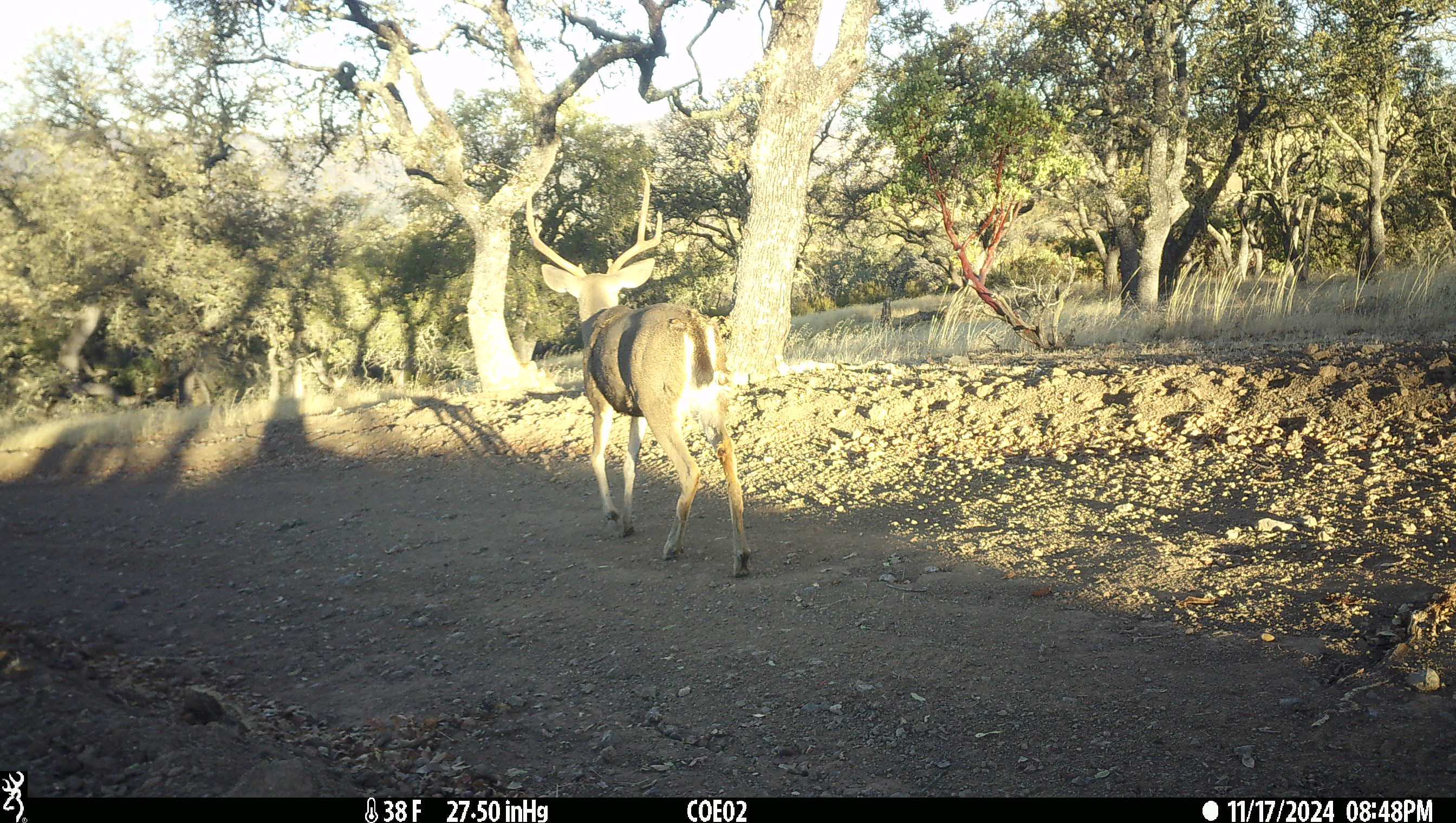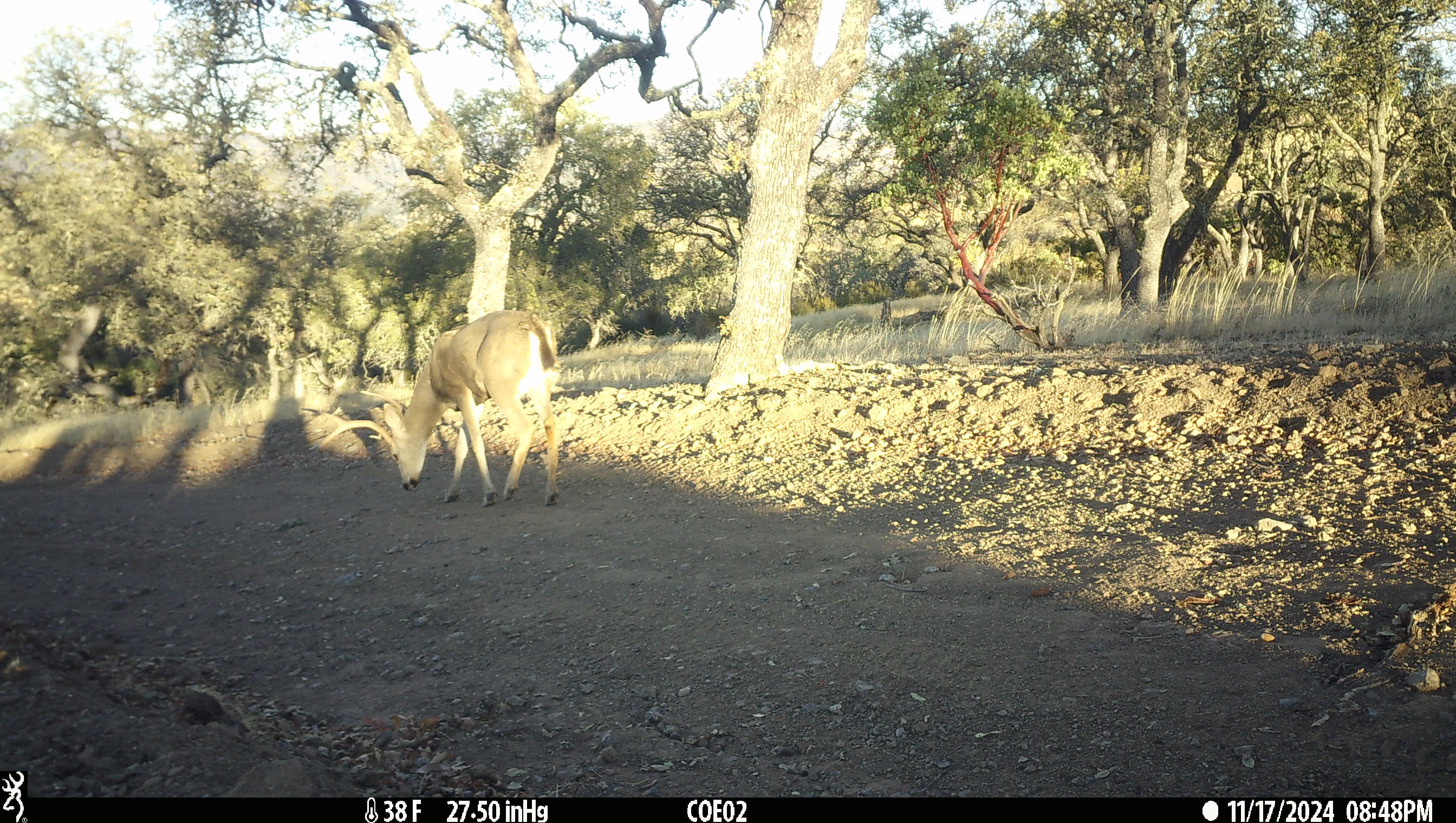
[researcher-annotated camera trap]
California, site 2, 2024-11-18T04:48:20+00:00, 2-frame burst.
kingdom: Animalia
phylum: Chordata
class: Mammalia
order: Artiodactyla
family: Cervidae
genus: Odocoileus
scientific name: Odocoileus hemionus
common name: mule deer